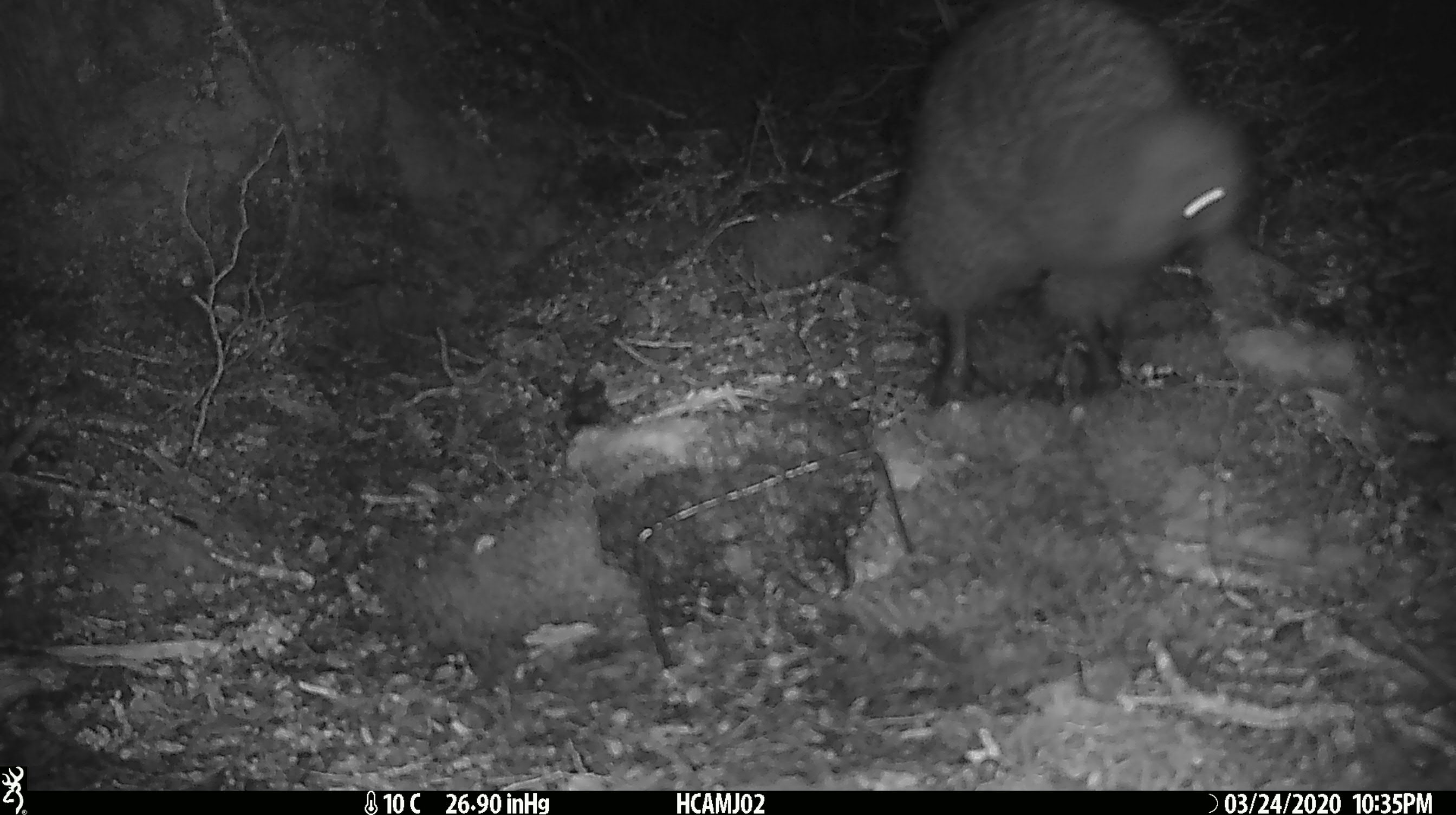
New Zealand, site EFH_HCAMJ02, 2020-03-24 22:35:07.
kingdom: Animalia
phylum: Chordata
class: Aves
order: Apterygiformes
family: Apterygidae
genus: Apteryx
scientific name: Apteryx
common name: kiwi